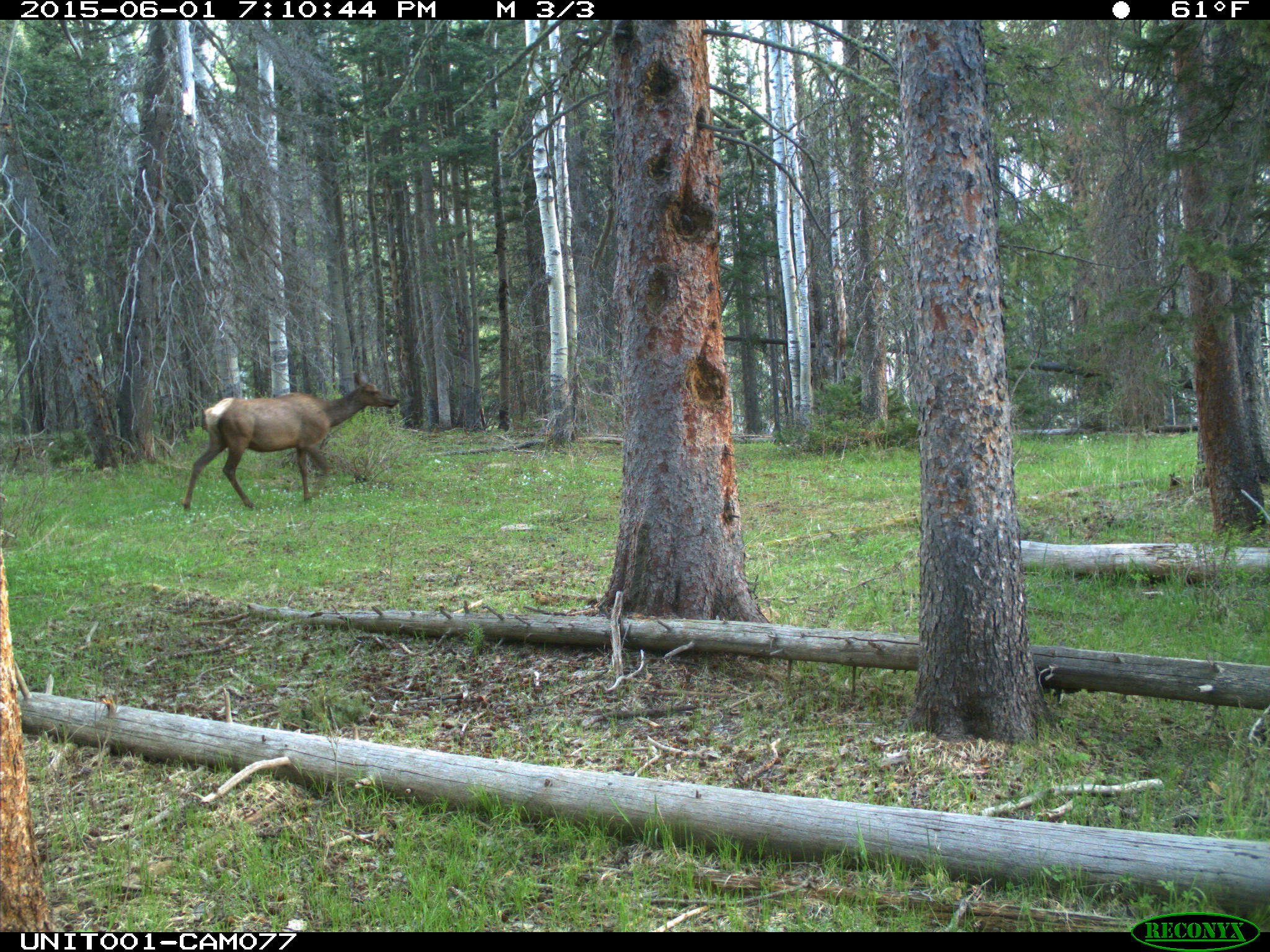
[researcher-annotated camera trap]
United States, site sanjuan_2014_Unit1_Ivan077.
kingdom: Animalia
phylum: Chordata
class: Mammalia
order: Artiodactyla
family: Cervidae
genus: Cervus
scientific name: Cervus elaphus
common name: red deer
Cervus elaphus (red deer).